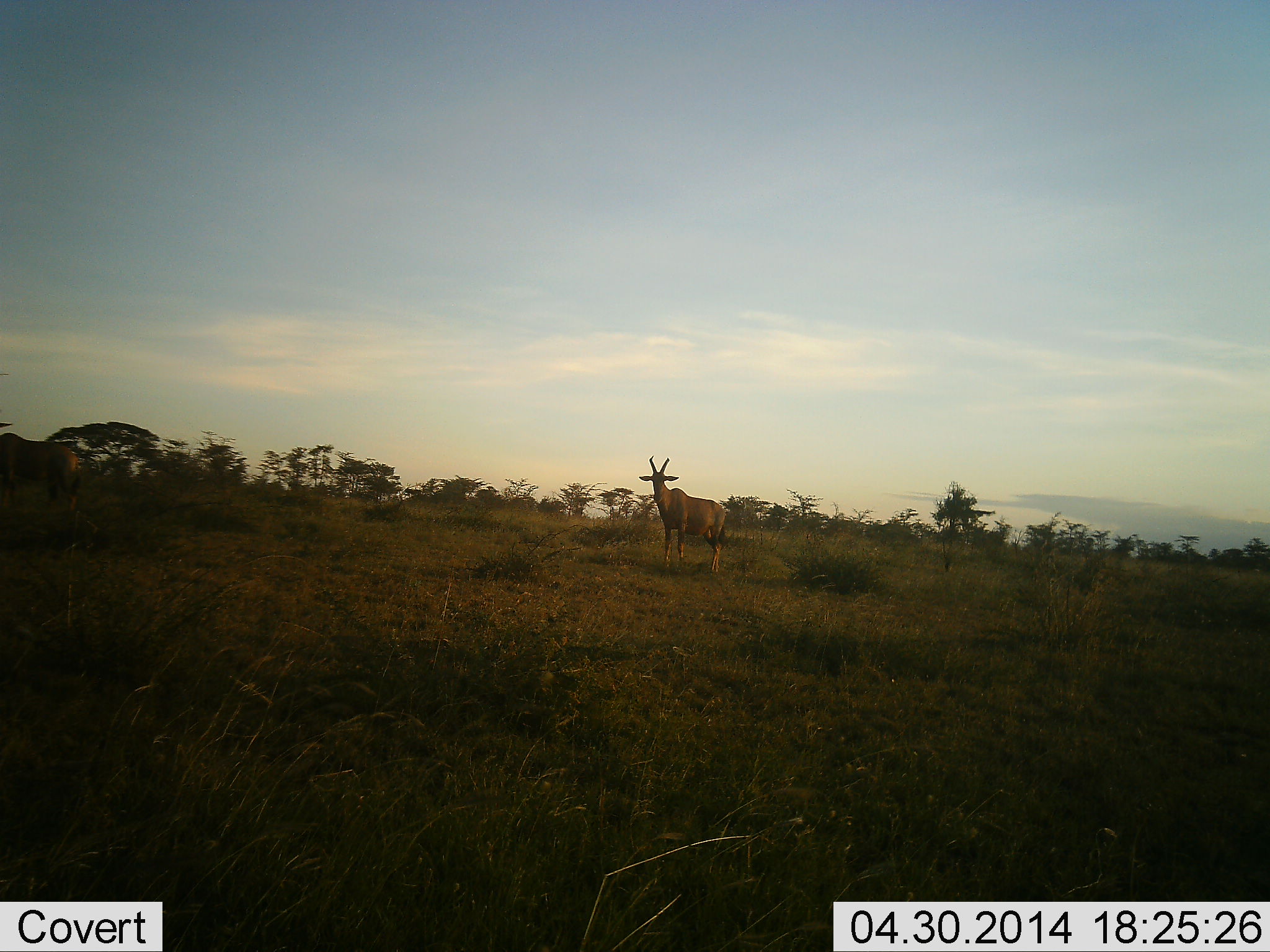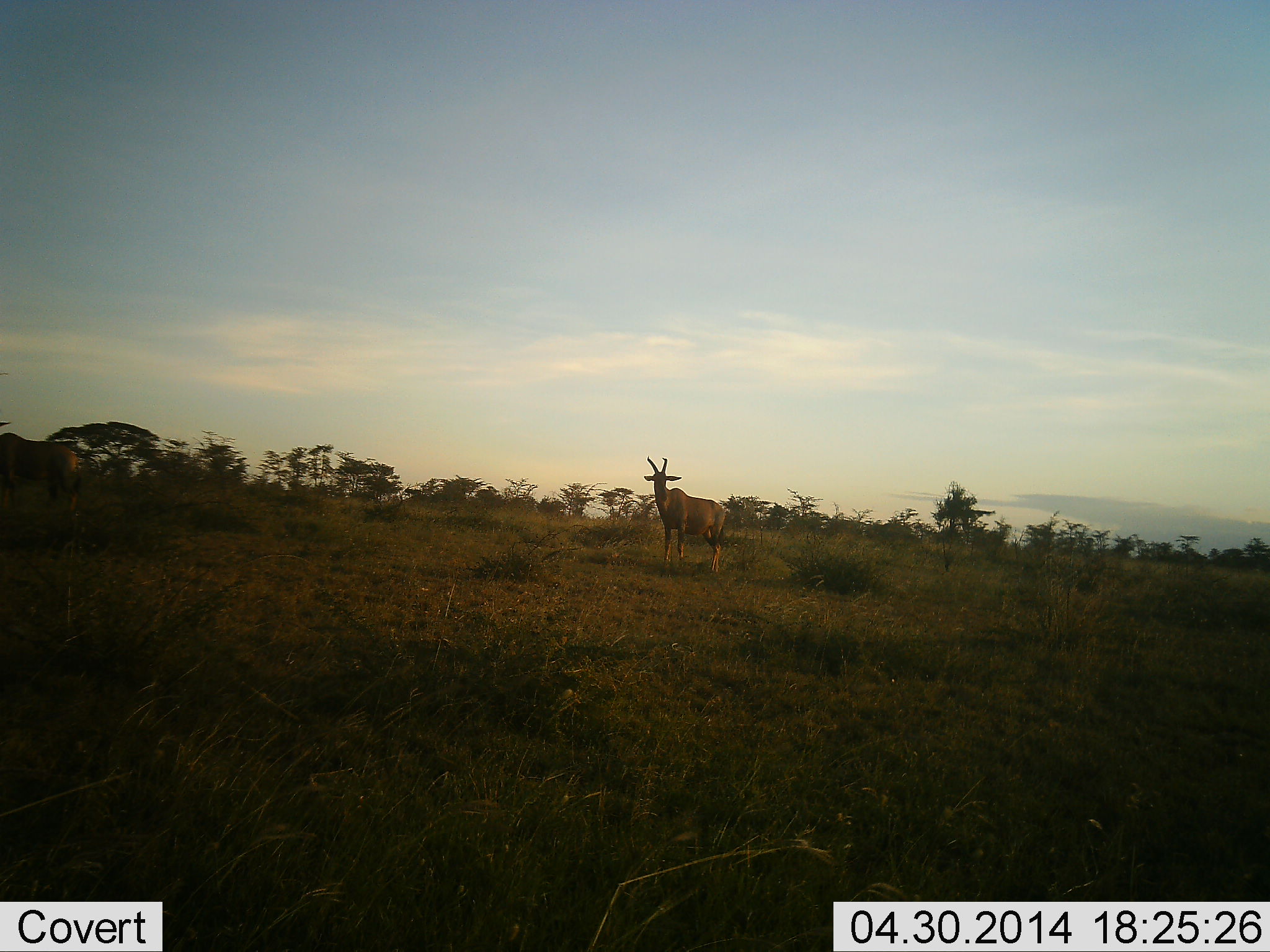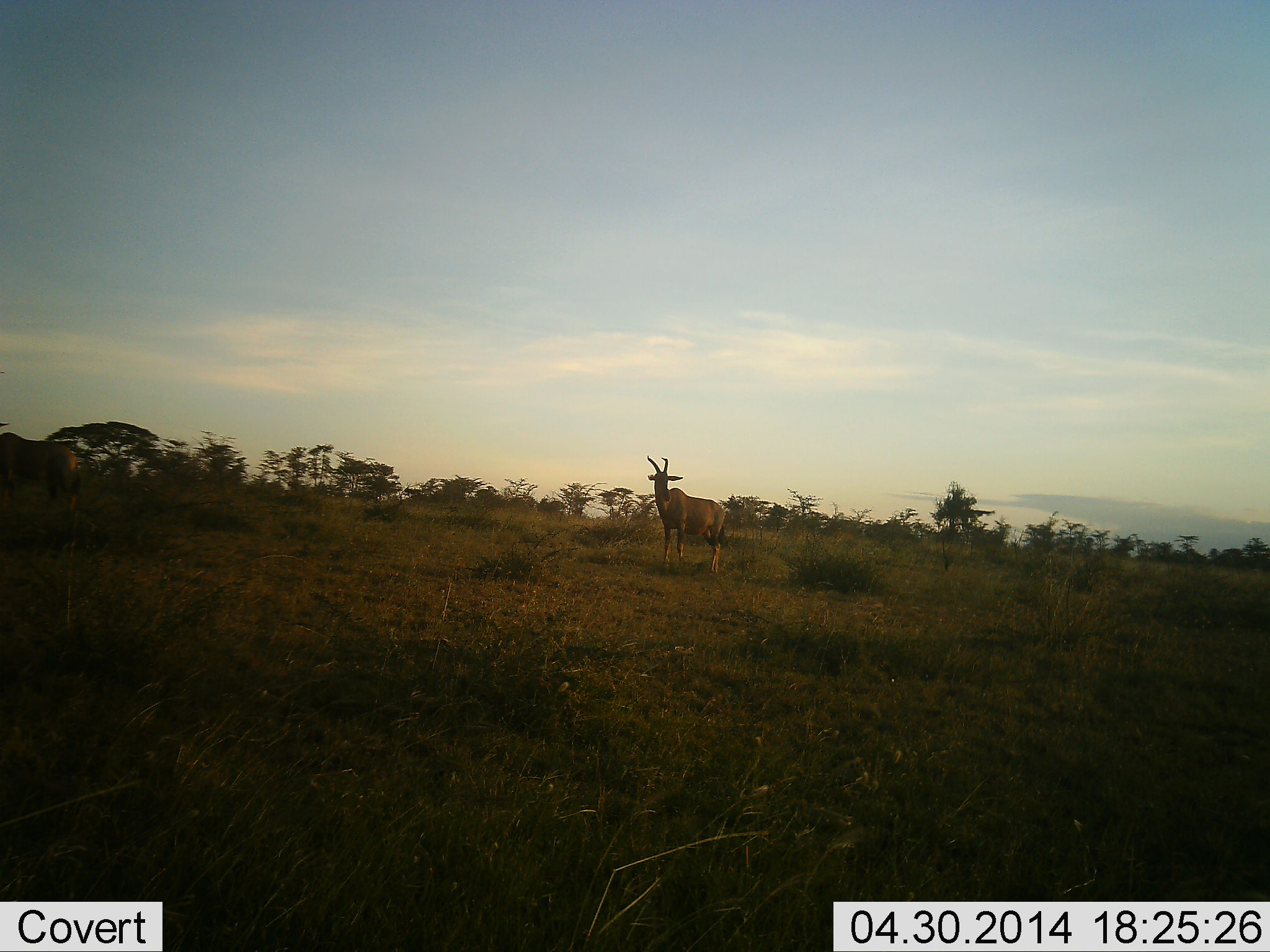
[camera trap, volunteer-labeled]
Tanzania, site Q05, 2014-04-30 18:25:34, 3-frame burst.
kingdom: Animalia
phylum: Chordata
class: Mammalia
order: Artiodactyla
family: Bovidae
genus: Damaliscus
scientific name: Damaliscus lunatus jimela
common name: topi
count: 2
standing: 100%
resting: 0%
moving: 10%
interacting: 0%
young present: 0%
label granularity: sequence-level